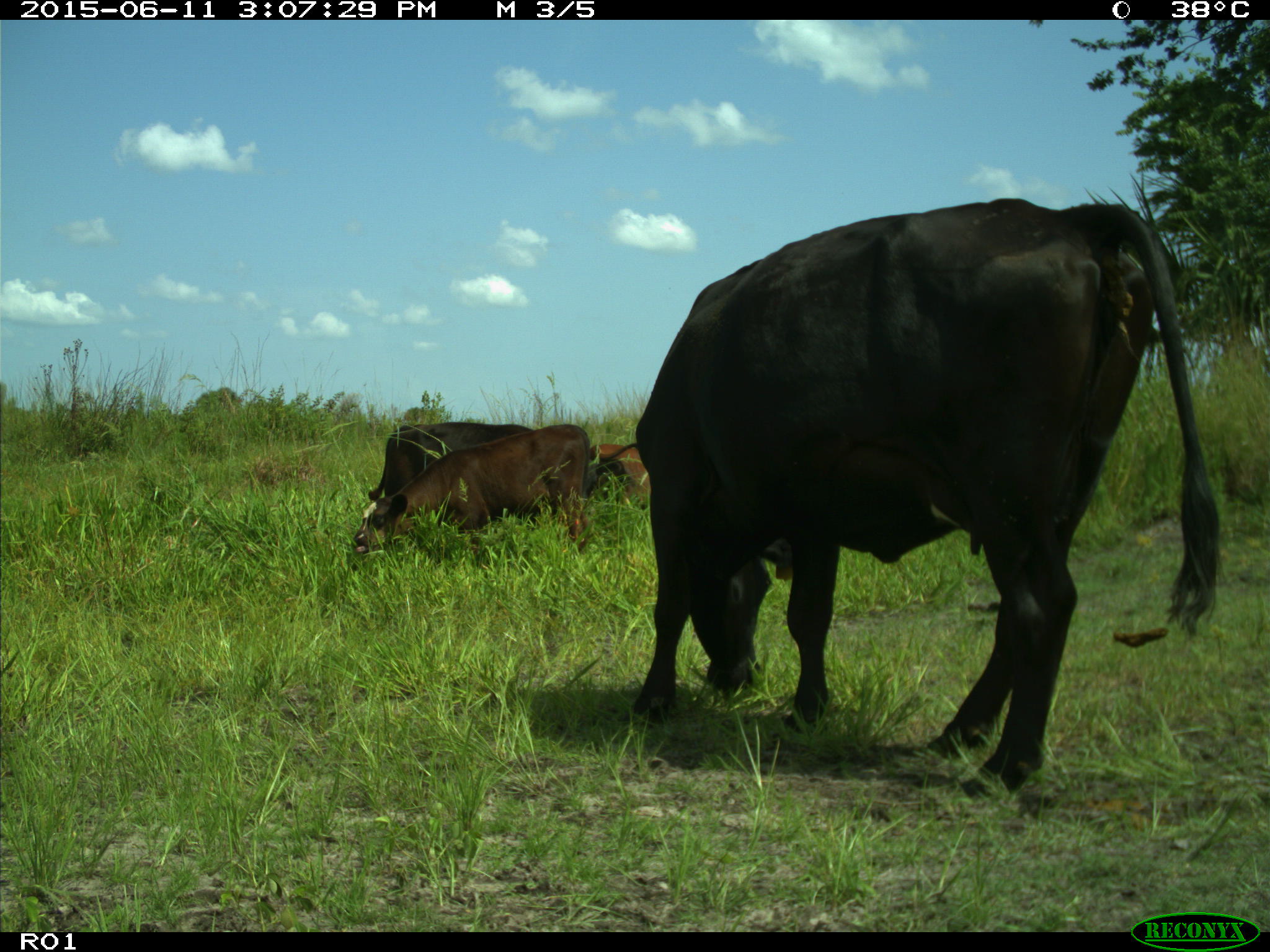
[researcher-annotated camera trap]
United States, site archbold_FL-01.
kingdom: Animalia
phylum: Chordata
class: Mammalia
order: Artiodactyla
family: Bovidae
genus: Bos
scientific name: Bos taurus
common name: domestic cow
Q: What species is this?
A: Bos taurus (domestic cow).